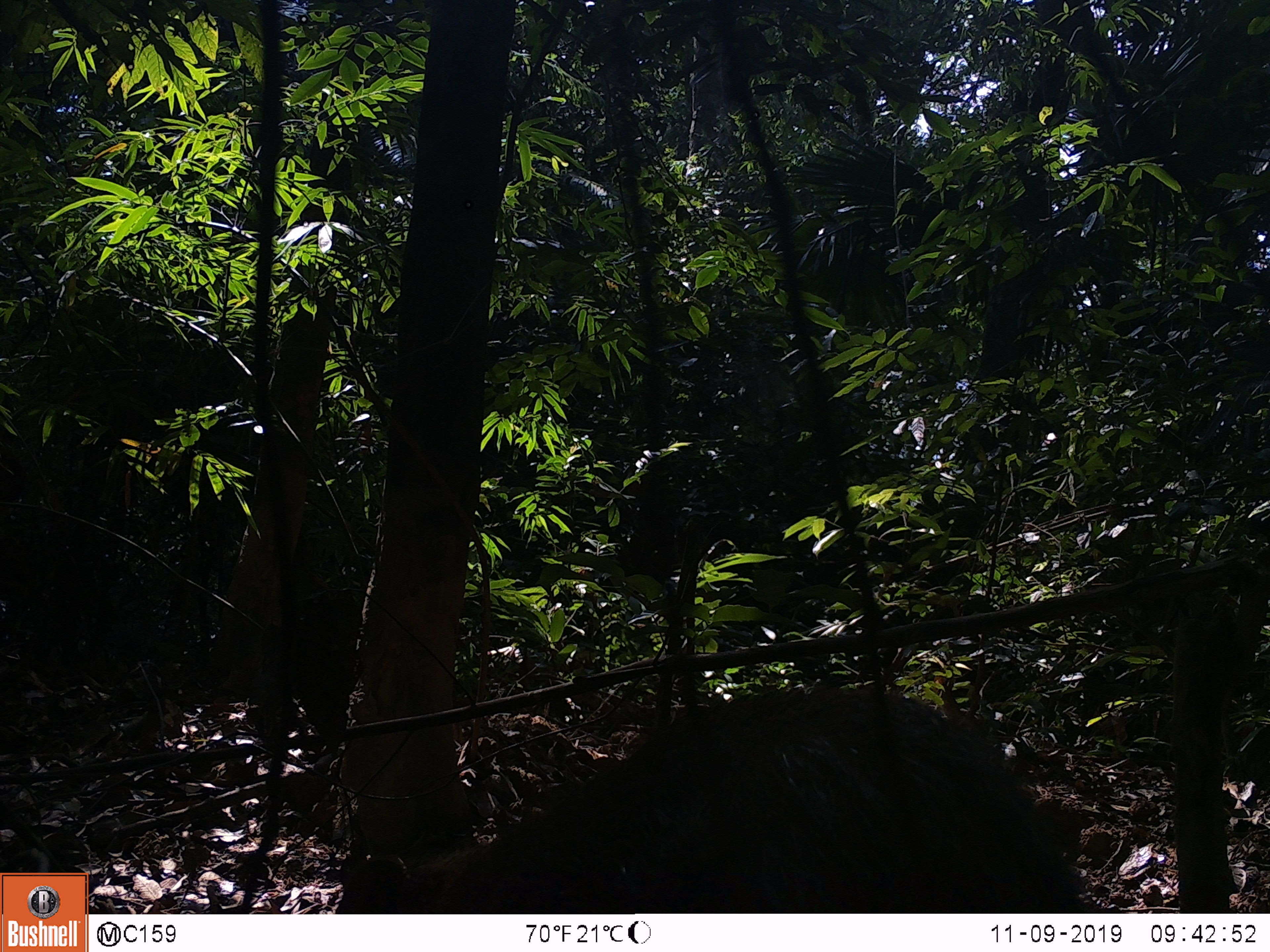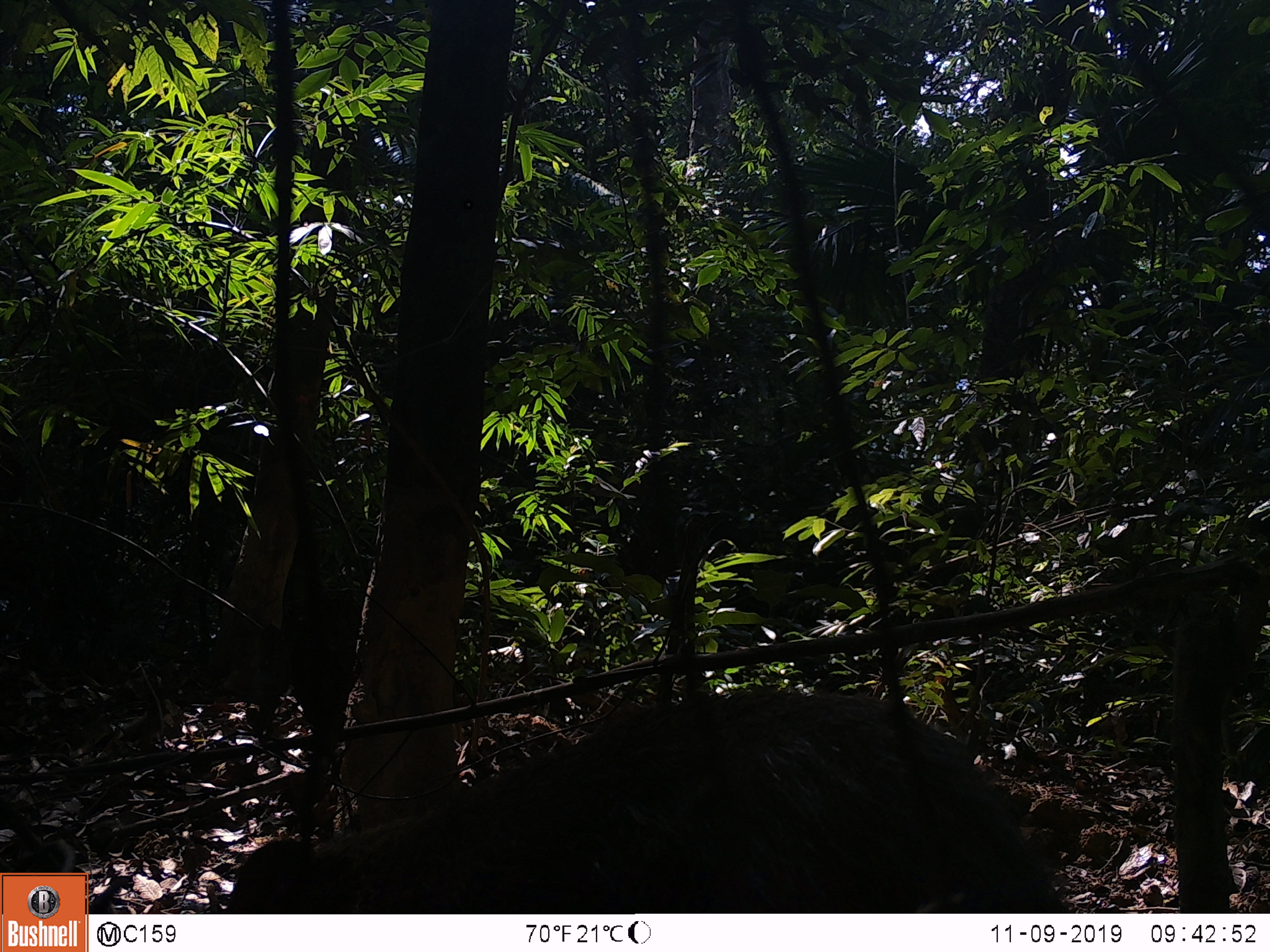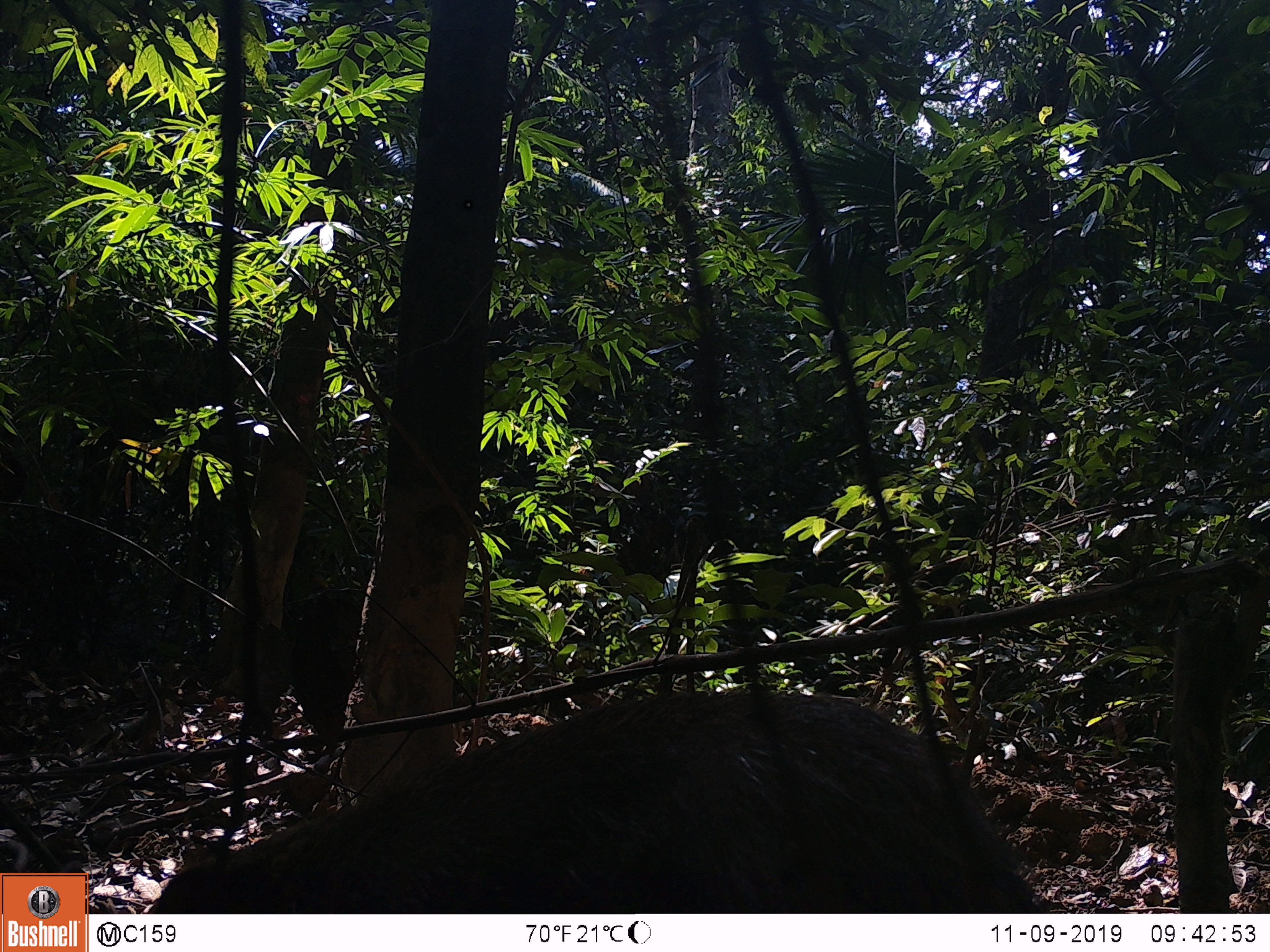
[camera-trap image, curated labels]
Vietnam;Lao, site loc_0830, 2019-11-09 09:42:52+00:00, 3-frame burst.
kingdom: Animalia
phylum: Chordata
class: Mammalia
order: Artiodactyla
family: Suidae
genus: Sus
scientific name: Sus scrofa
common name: eurasian wild pig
Eurasian wild pig (Sus scrofa). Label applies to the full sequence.